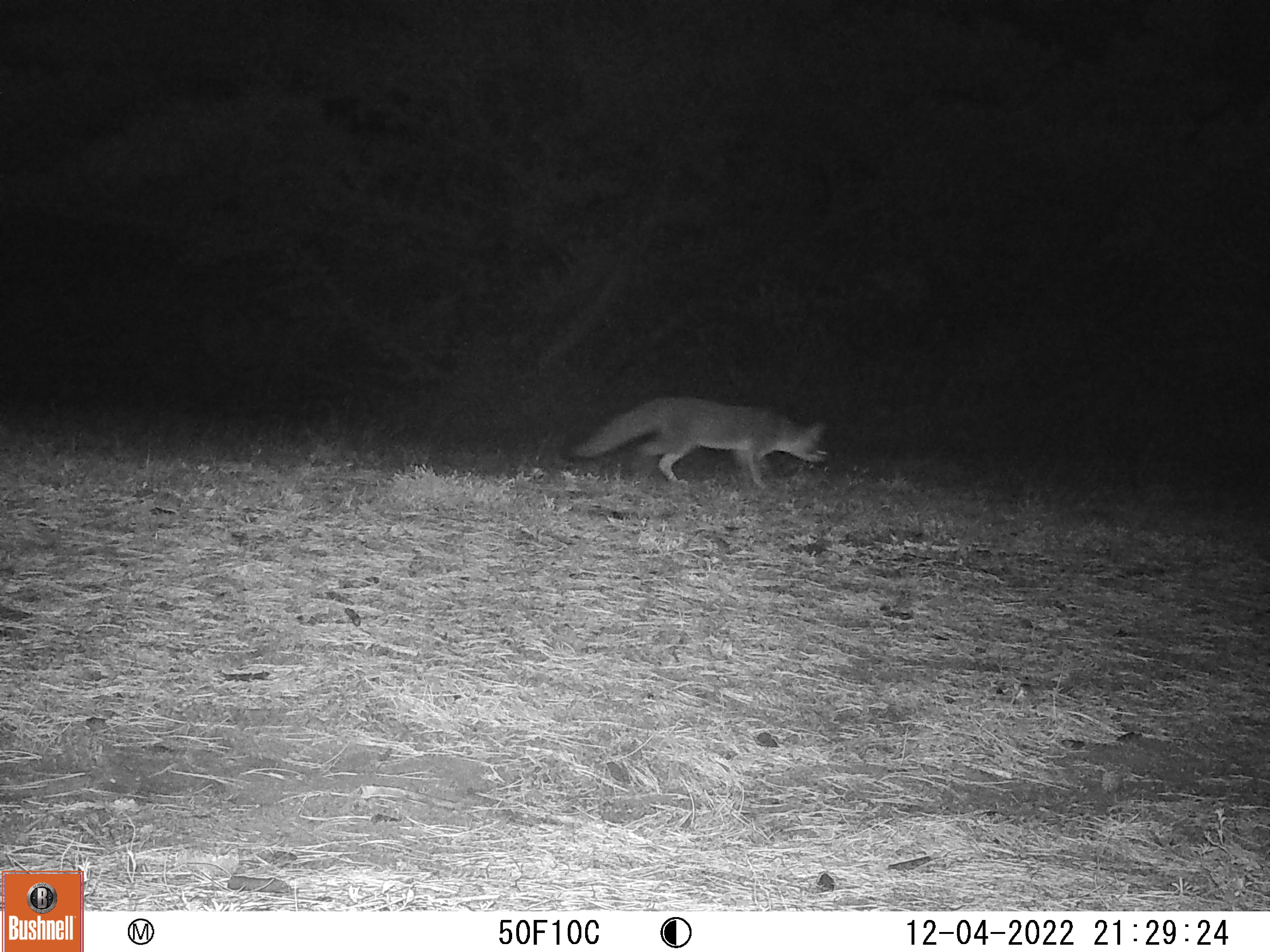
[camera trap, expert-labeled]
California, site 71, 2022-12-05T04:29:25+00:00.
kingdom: Animalia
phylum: Chordata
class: Mammalia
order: Carnivora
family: Canidae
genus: Urocyon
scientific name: Urocyon cinereoargenteus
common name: gray fox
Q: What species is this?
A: Gray fox (Urocyon cinereoargenteus).